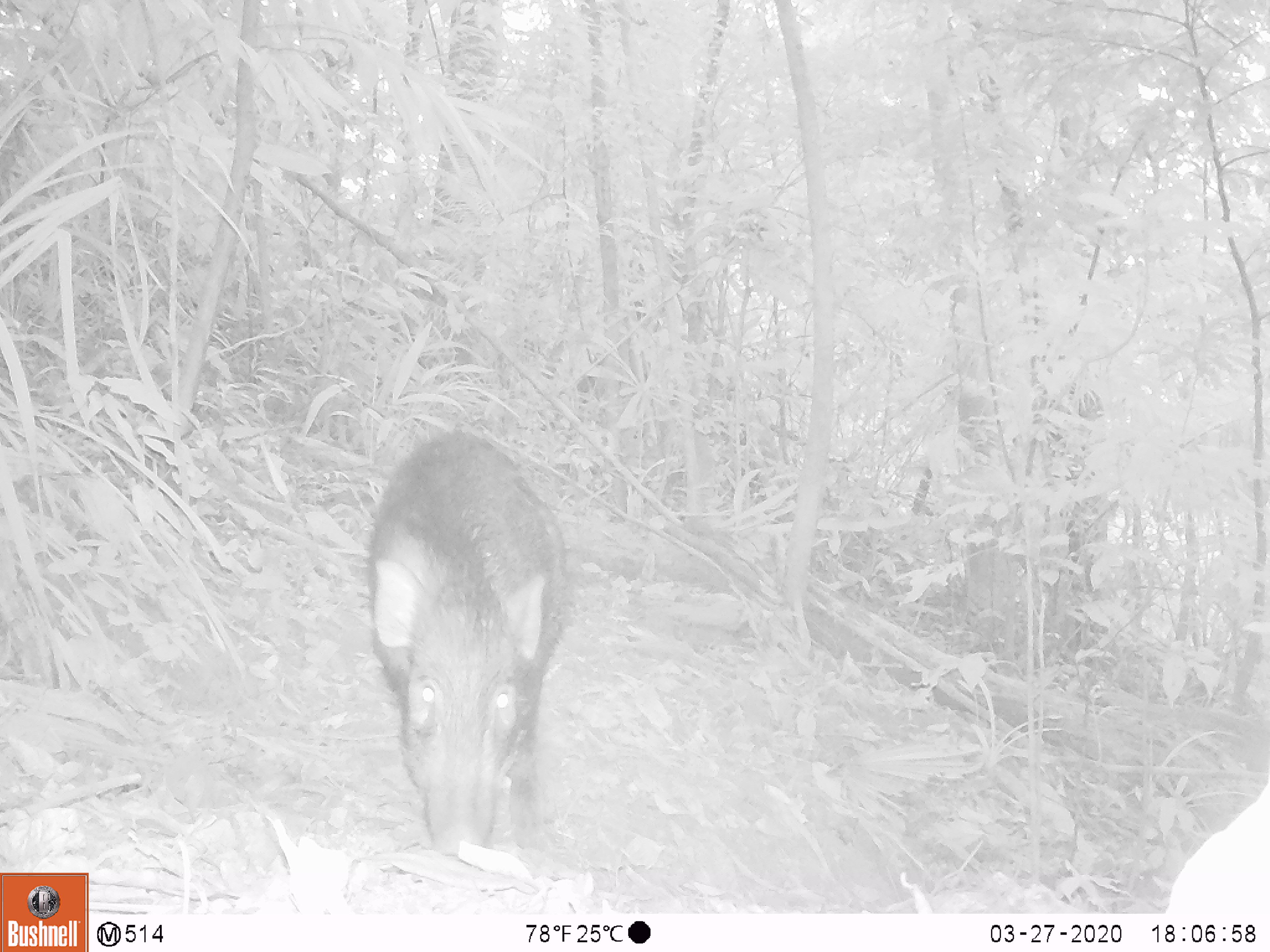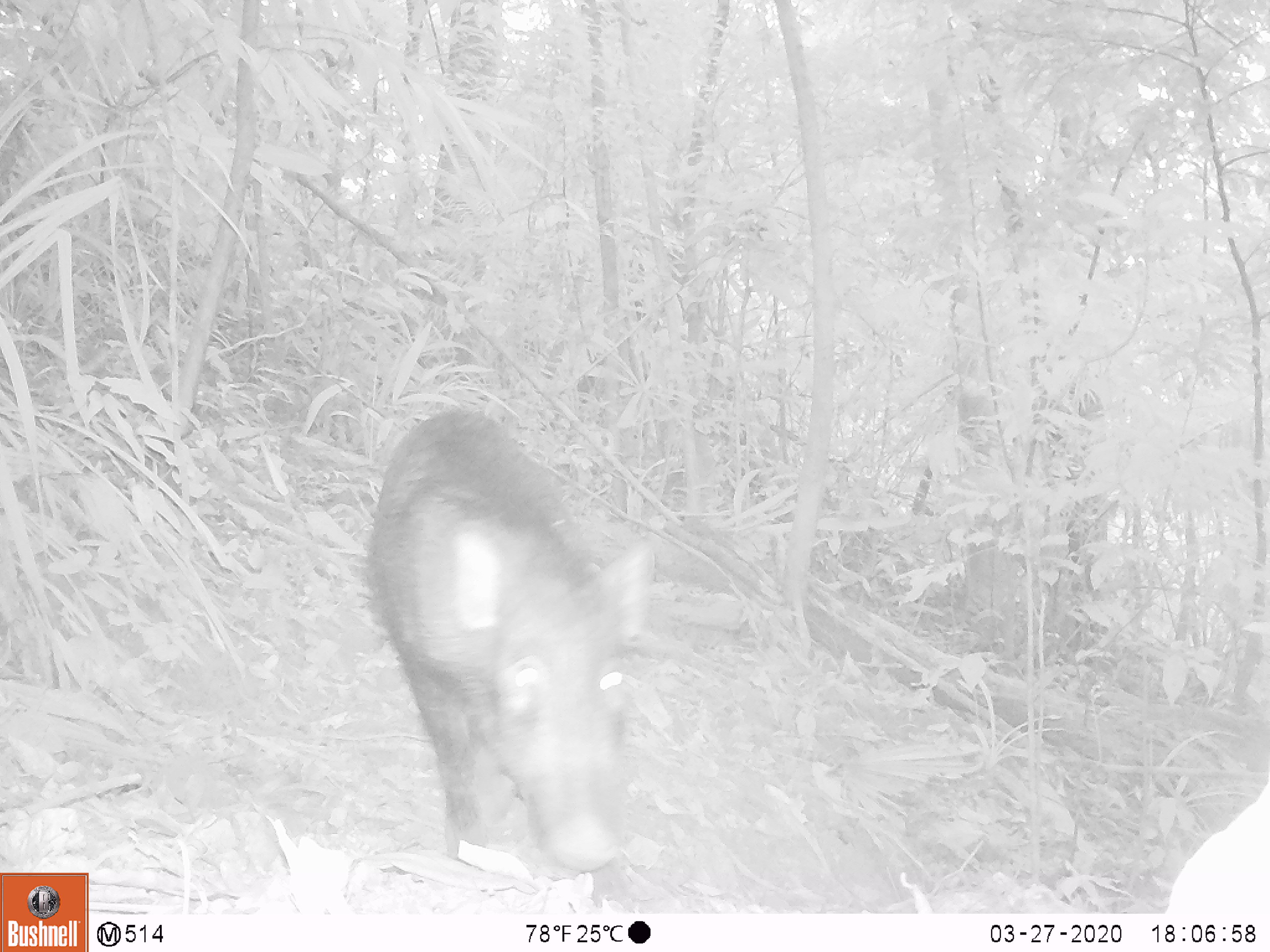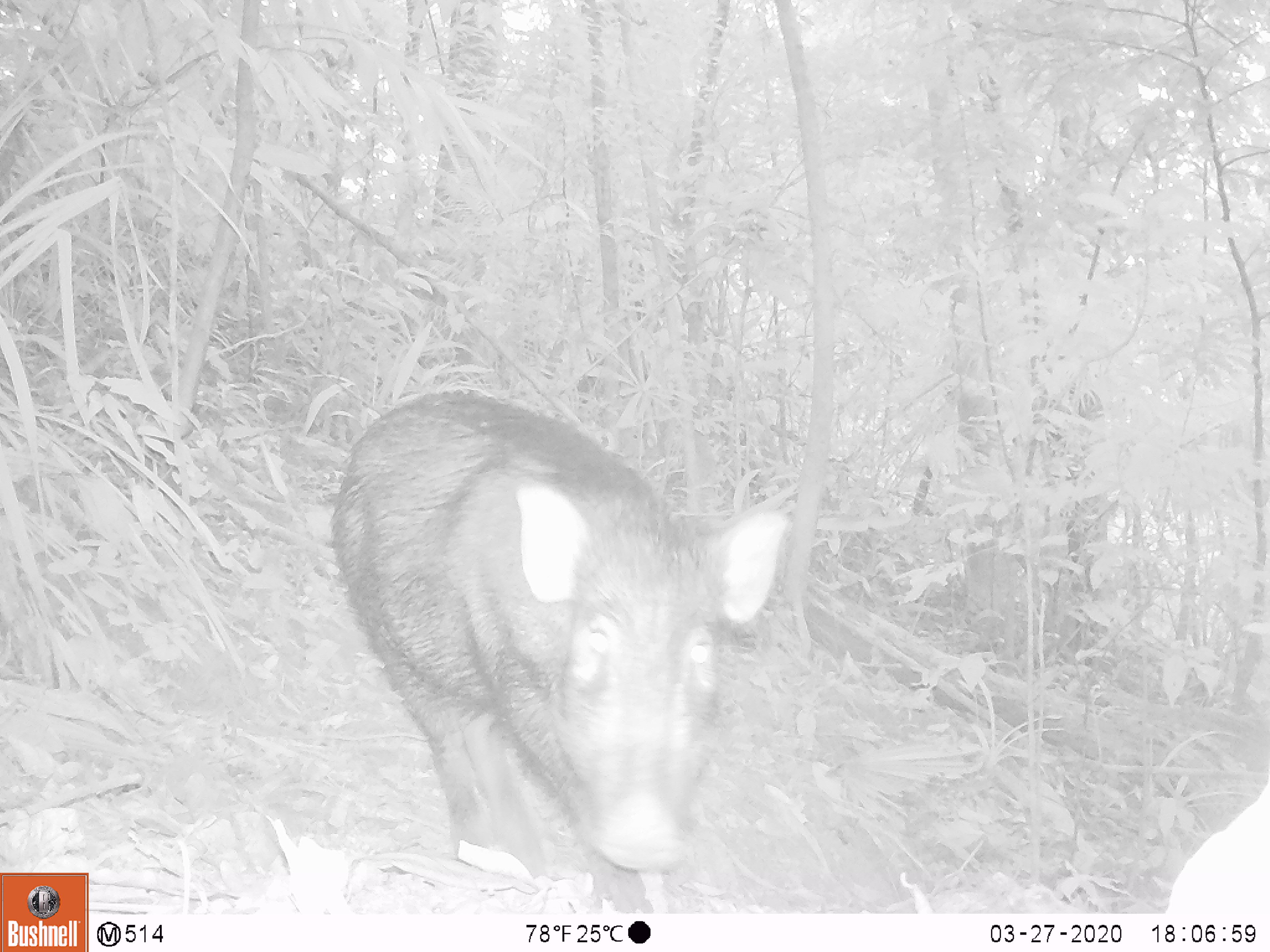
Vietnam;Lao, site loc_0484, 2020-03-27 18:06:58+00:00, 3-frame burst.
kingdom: Animalia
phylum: Chordata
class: Mammalia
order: Artiodactyla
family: Suidae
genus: Sus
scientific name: Sus scrofa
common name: eurasian wild pig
Eurasian wild pig (Sus scrofa). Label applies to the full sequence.